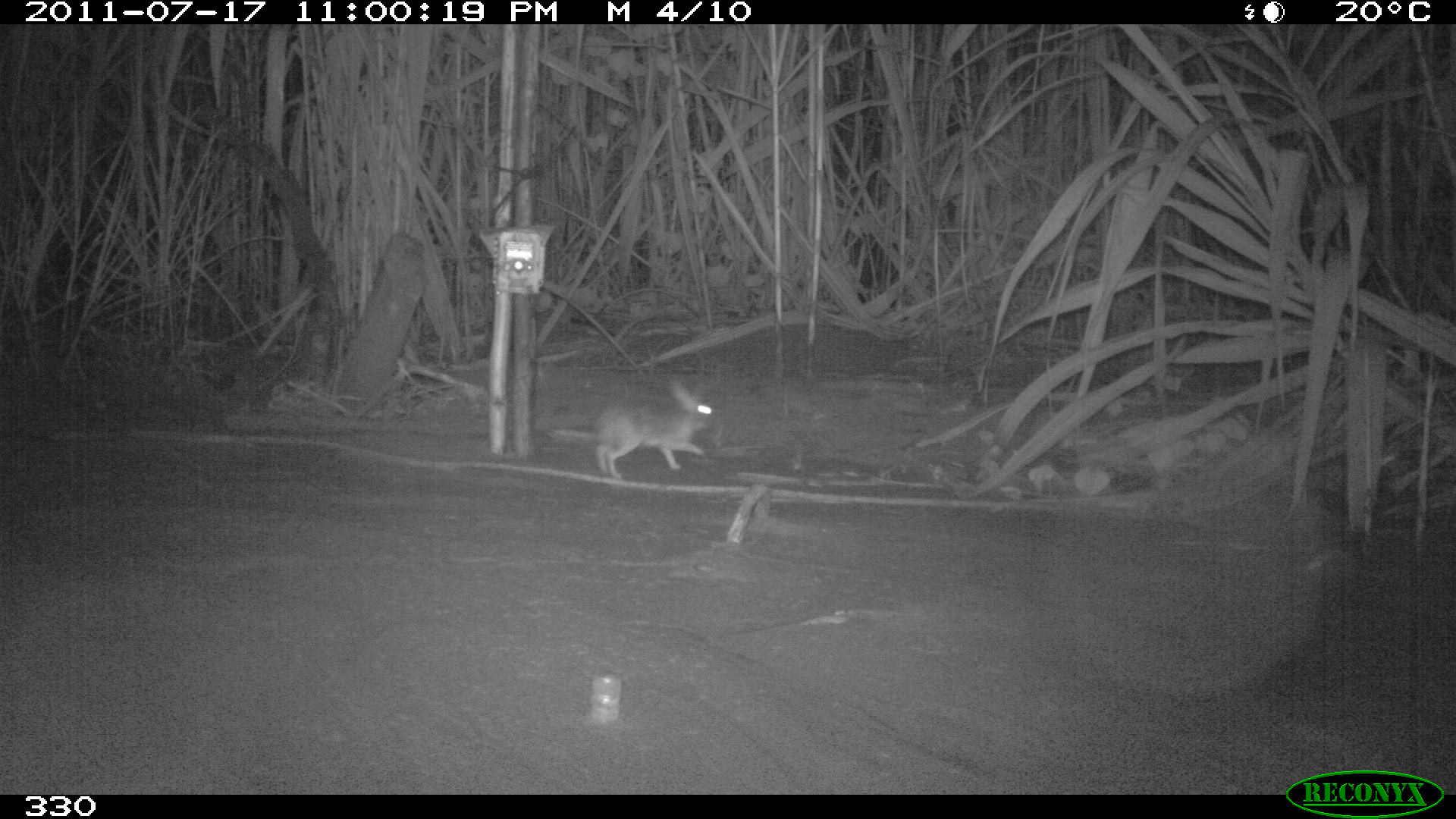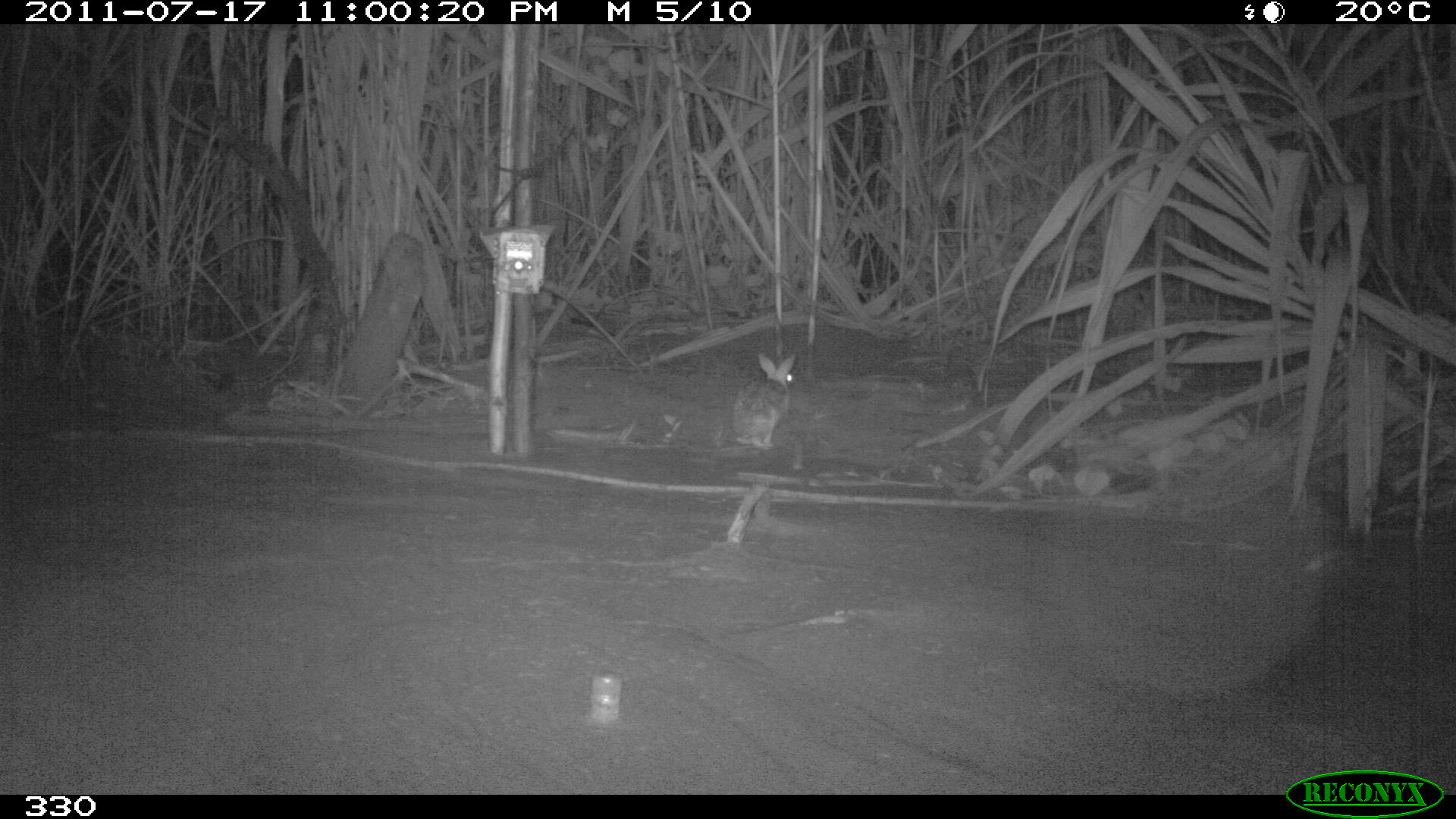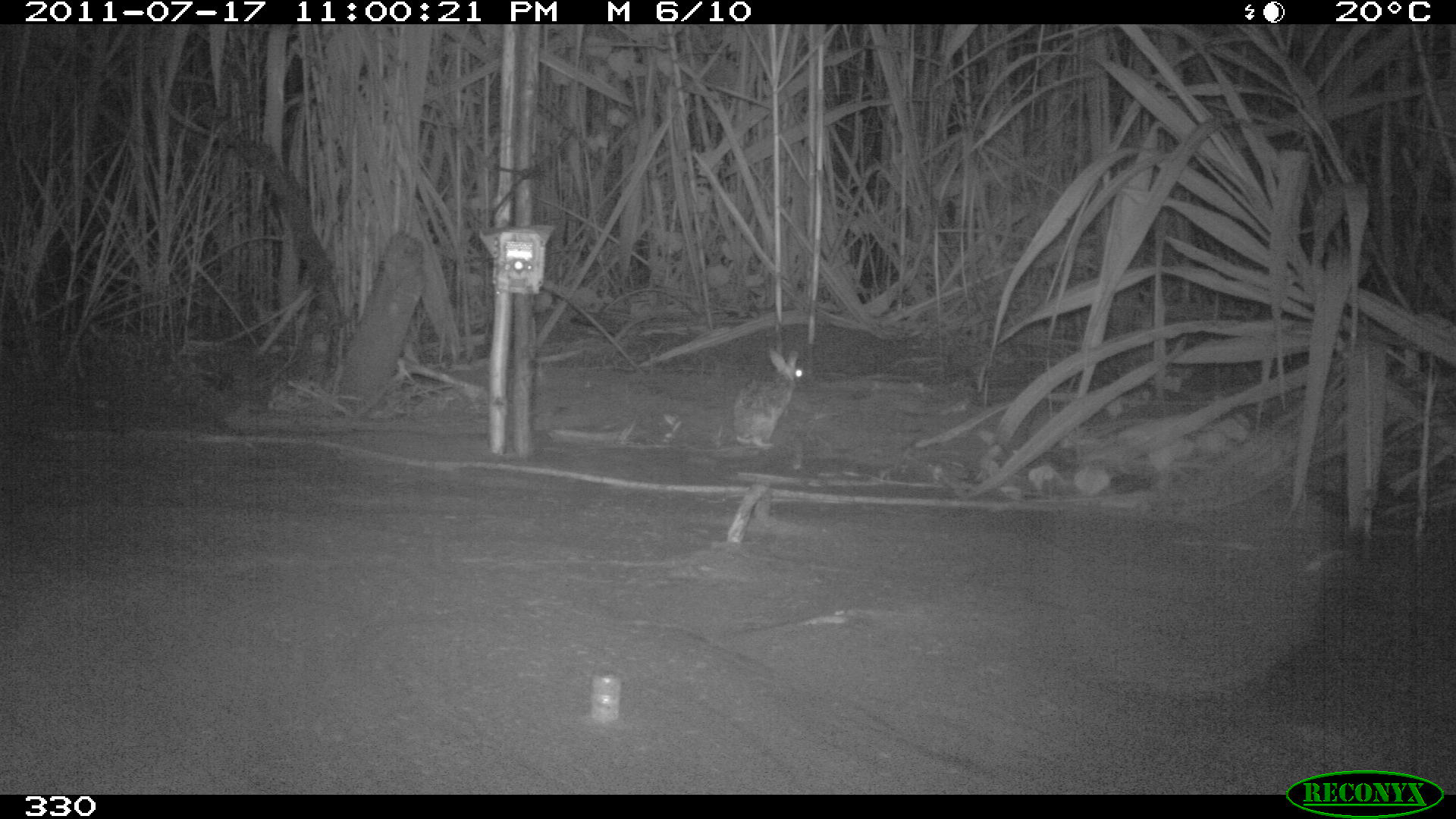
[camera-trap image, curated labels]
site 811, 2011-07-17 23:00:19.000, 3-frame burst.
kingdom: Animalia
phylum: Chordata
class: Mammalia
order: Lagomorpha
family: Leporidae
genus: Sylvilagus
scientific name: Sylvilagus brasiliensis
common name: tapeti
Sylvilagus brasiliensis (tapeti).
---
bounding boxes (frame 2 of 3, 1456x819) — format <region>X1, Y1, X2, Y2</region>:
sylvilagus brasiliensis: <region>733, 350, 796, 447</region>